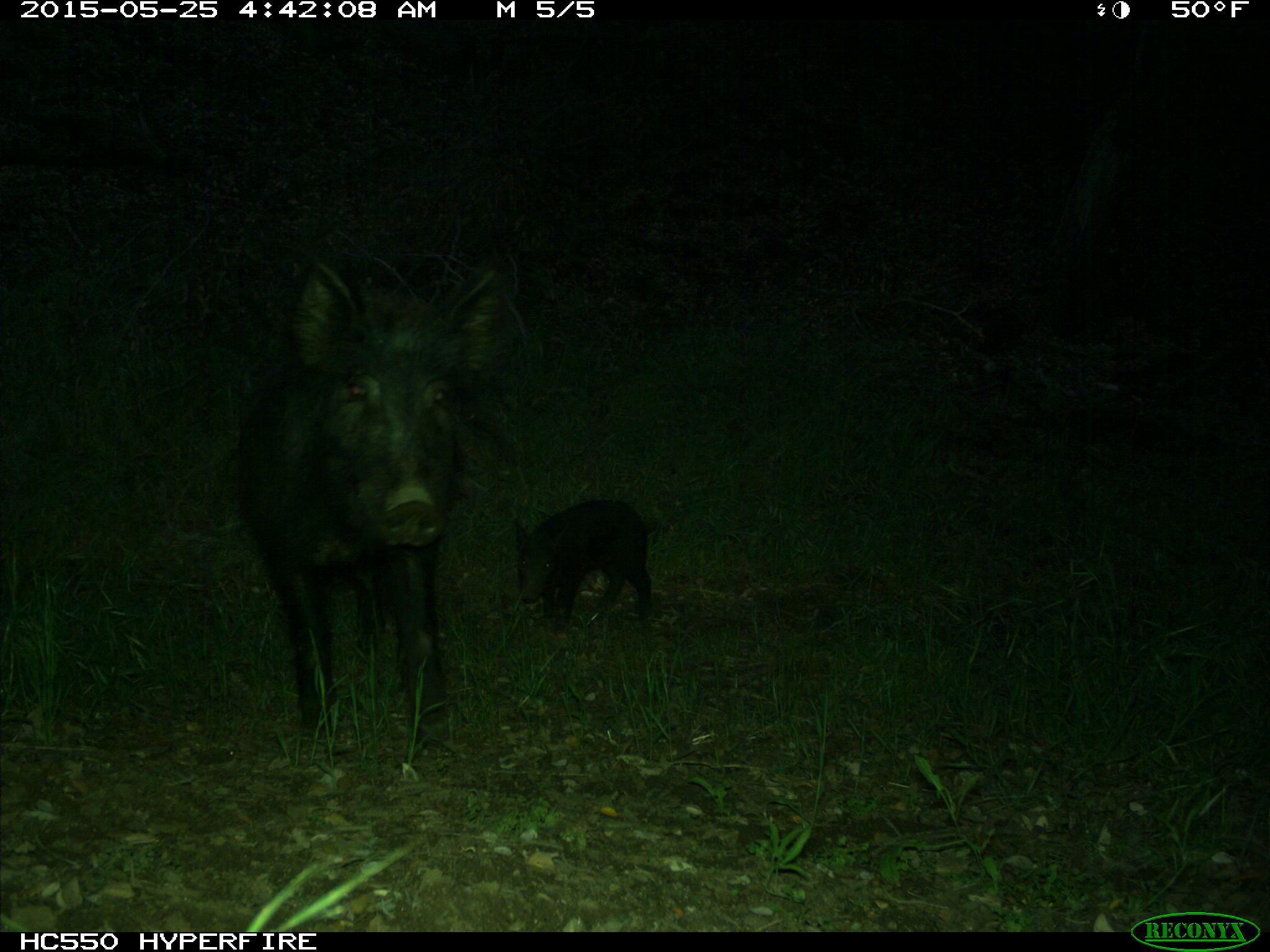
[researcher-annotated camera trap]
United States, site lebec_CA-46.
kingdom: Animalia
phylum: Chordata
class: Mammalia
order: Artiodactyla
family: Suidae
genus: Sus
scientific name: Sus scrofa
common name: wild boar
Sus scrofa (wild boar).